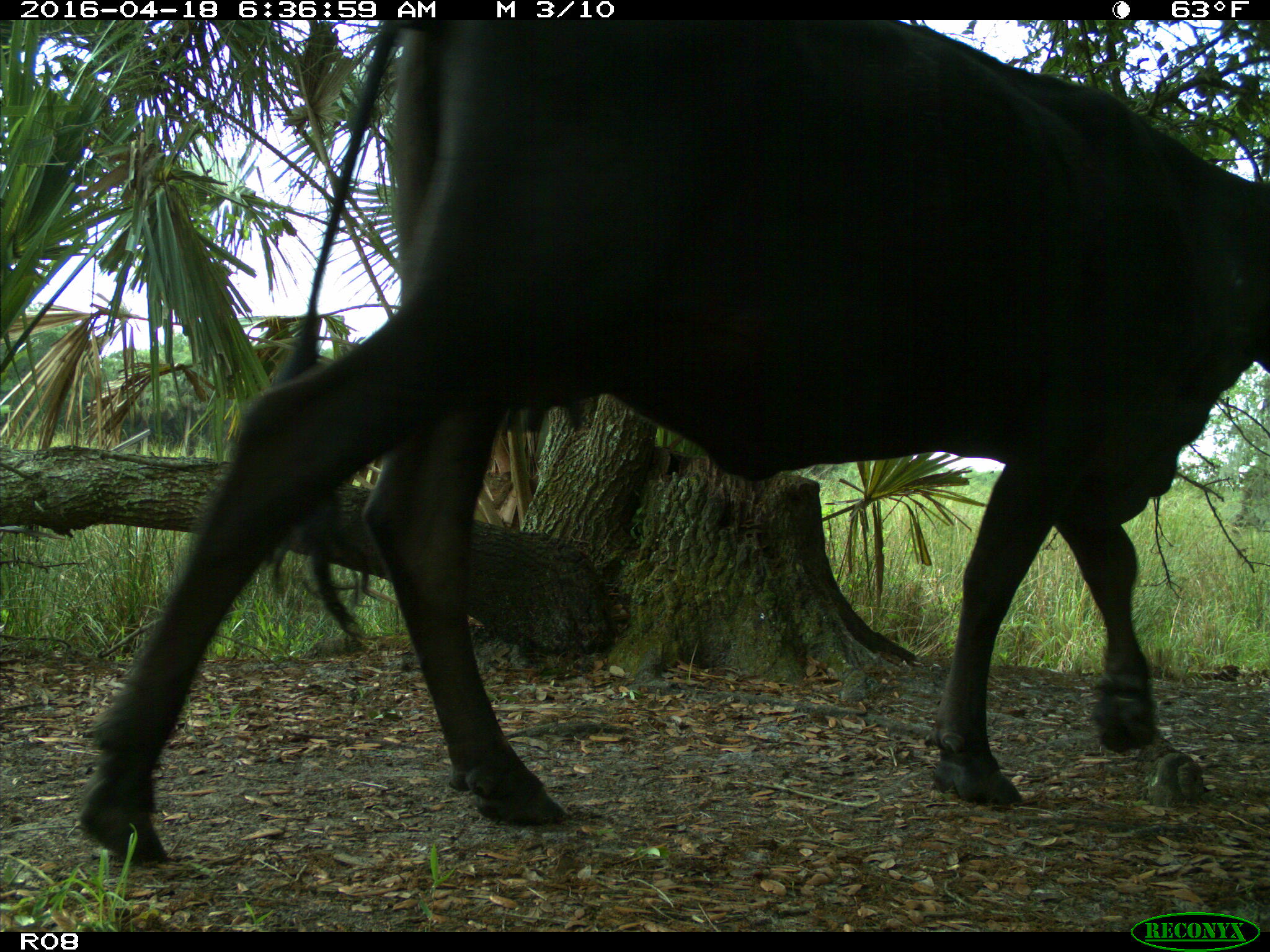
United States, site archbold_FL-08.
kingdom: Animalia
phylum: Chordata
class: Mammalia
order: Artiodactyla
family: Bovidae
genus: Bos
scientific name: Bos taurus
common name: domestic cow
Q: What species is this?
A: Bos taurus (domestic cow).